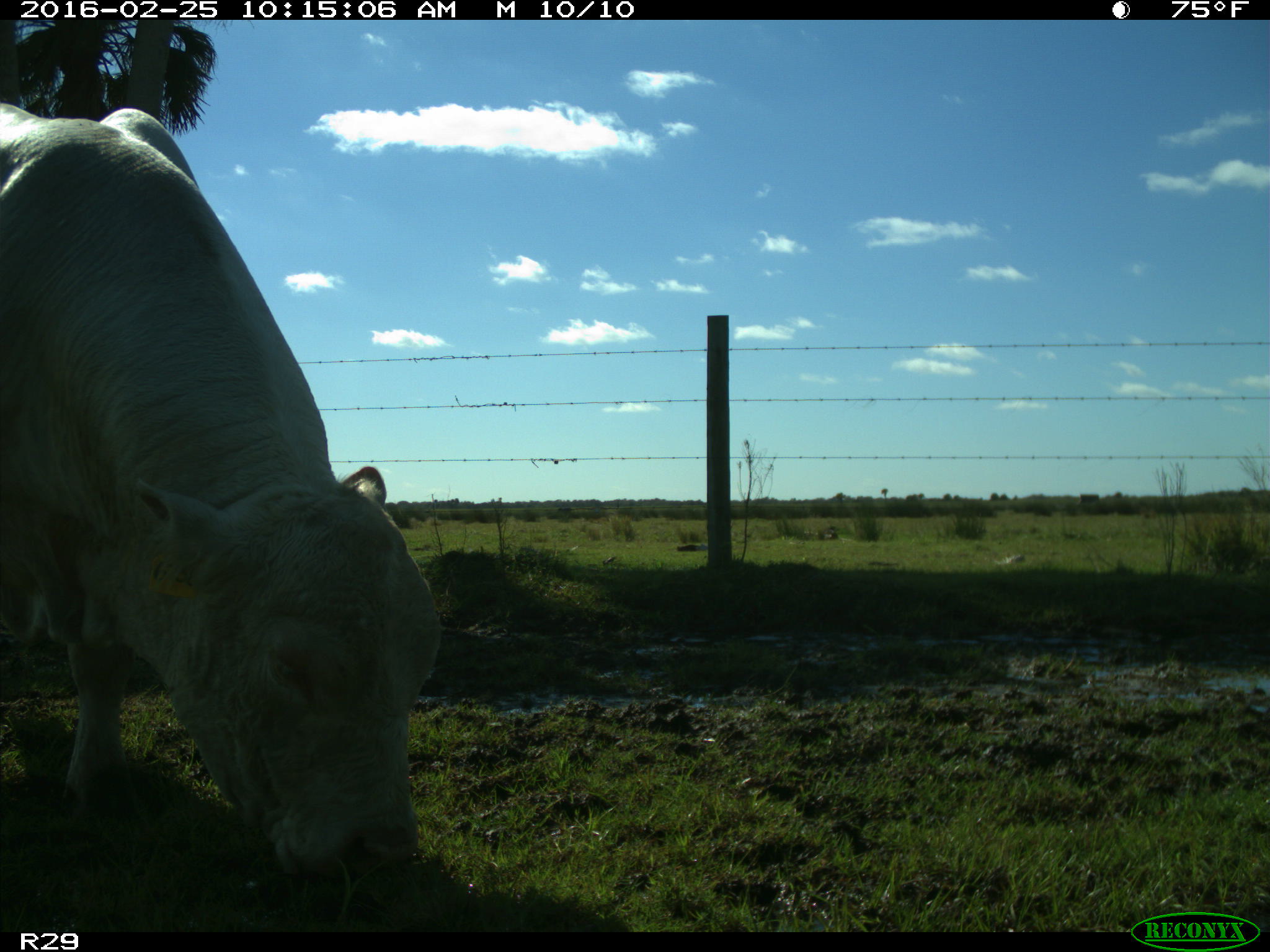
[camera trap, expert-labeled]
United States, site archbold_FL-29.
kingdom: Animalia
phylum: Chordata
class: Mammalia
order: Artiodactyla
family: Bovidae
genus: Bos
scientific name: Bos taurus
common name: domestic cow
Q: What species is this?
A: Bos taurus (domestic cow).